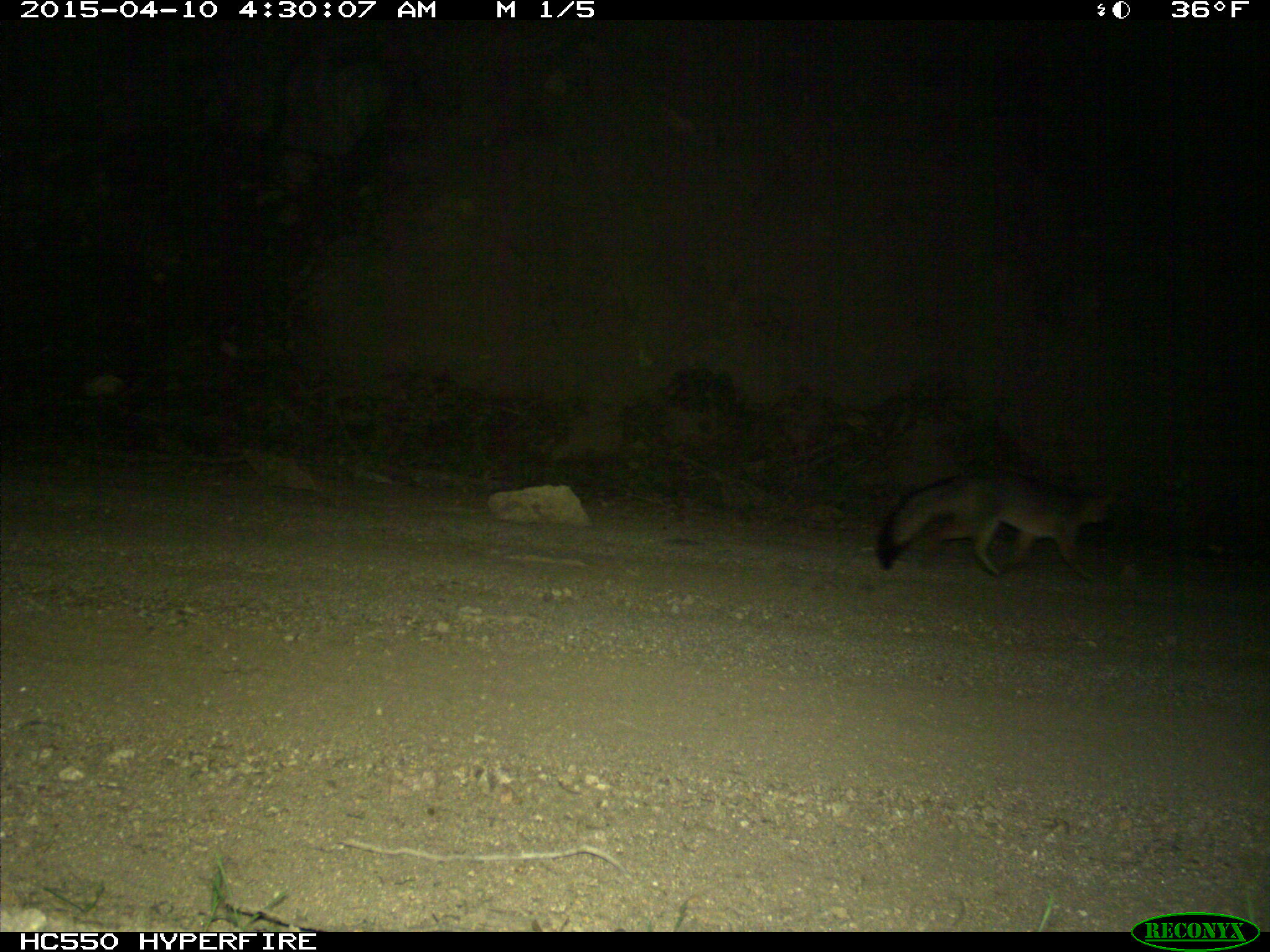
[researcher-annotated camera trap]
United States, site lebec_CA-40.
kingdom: Animalia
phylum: Chordata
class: Mammalia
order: Carnivora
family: Canidae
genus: Urocyon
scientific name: Urocyon cinereoargenteus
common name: gray fox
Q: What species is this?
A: Urocyon cinereoargenteus (gray fox).